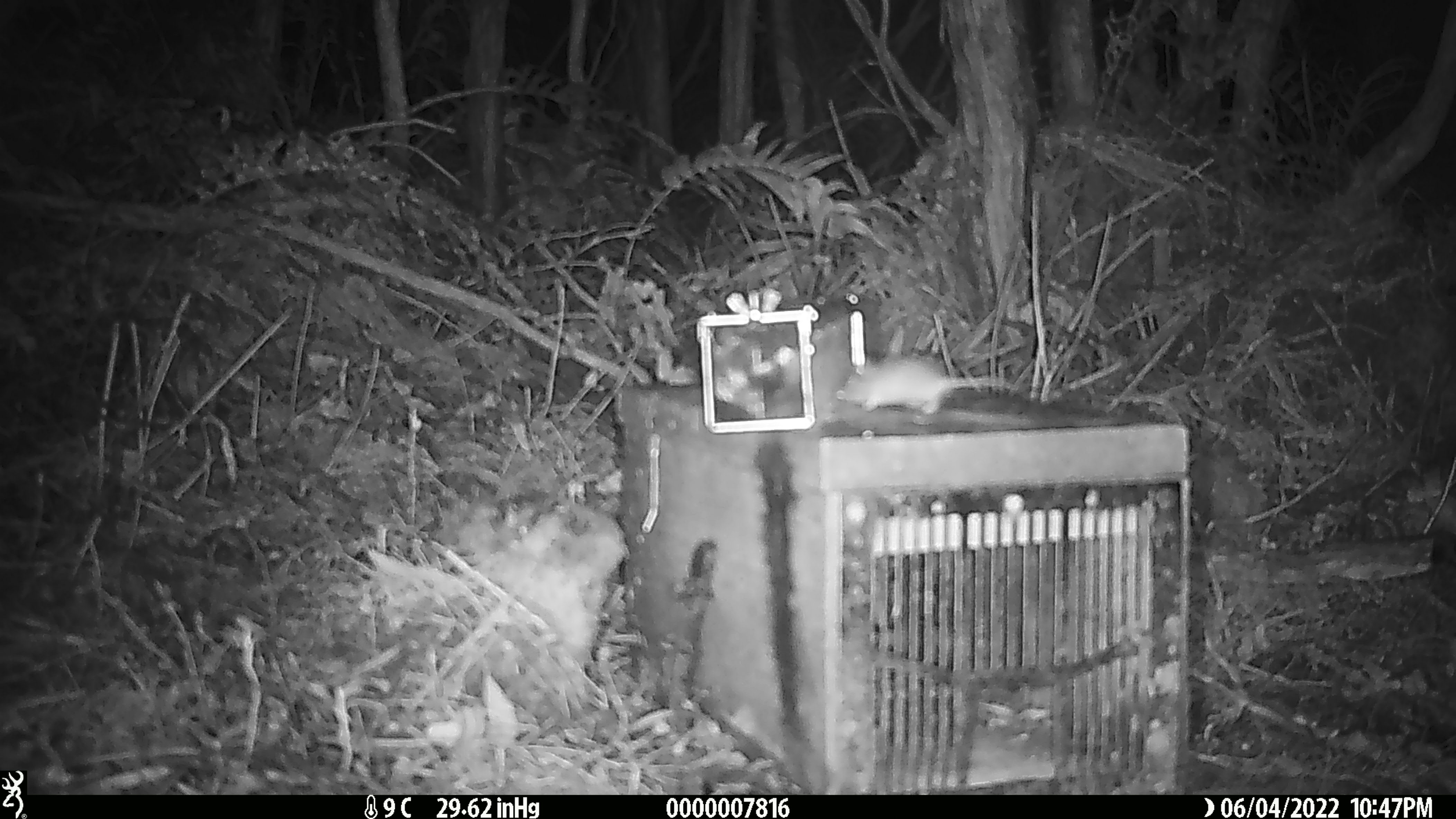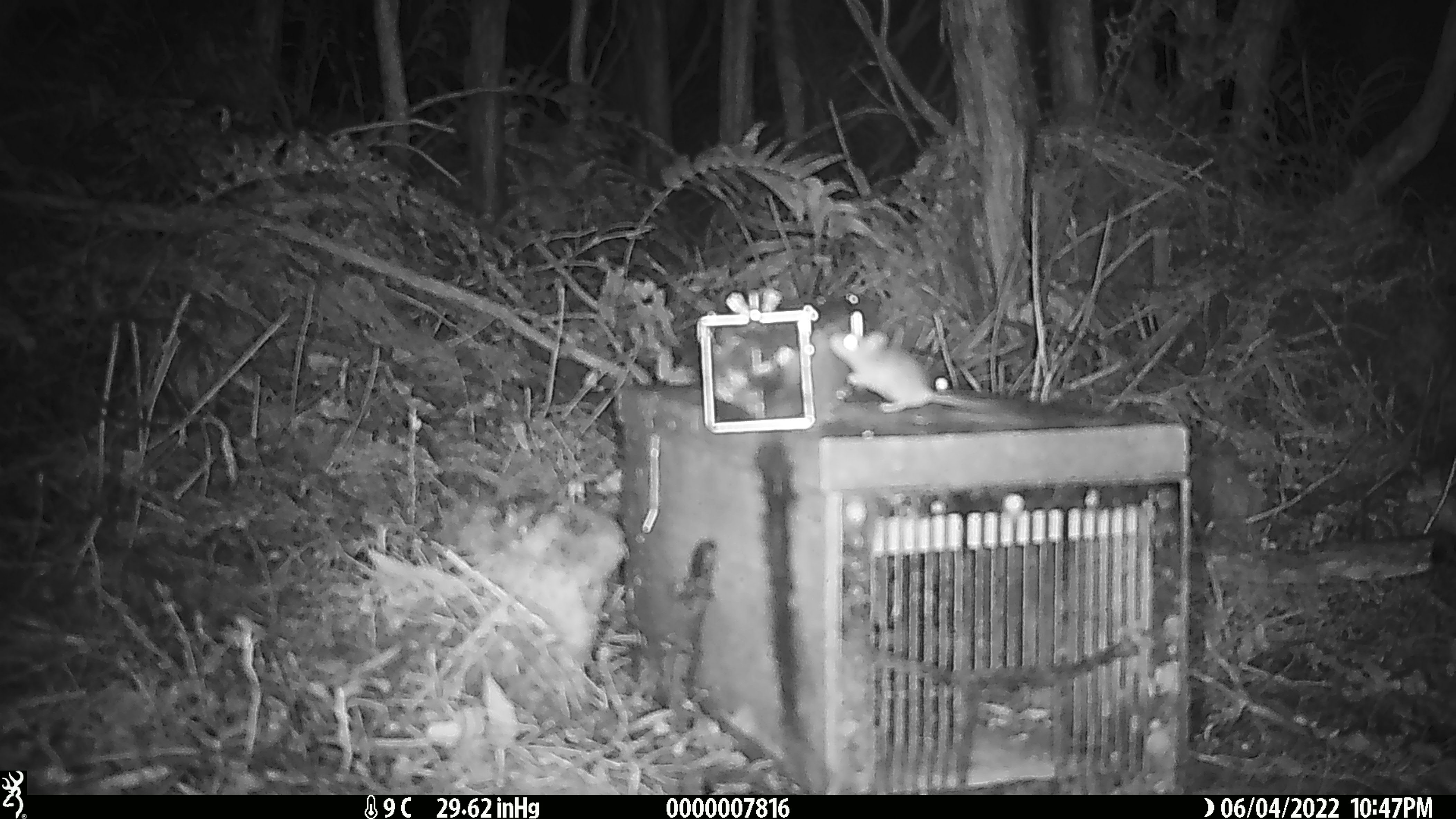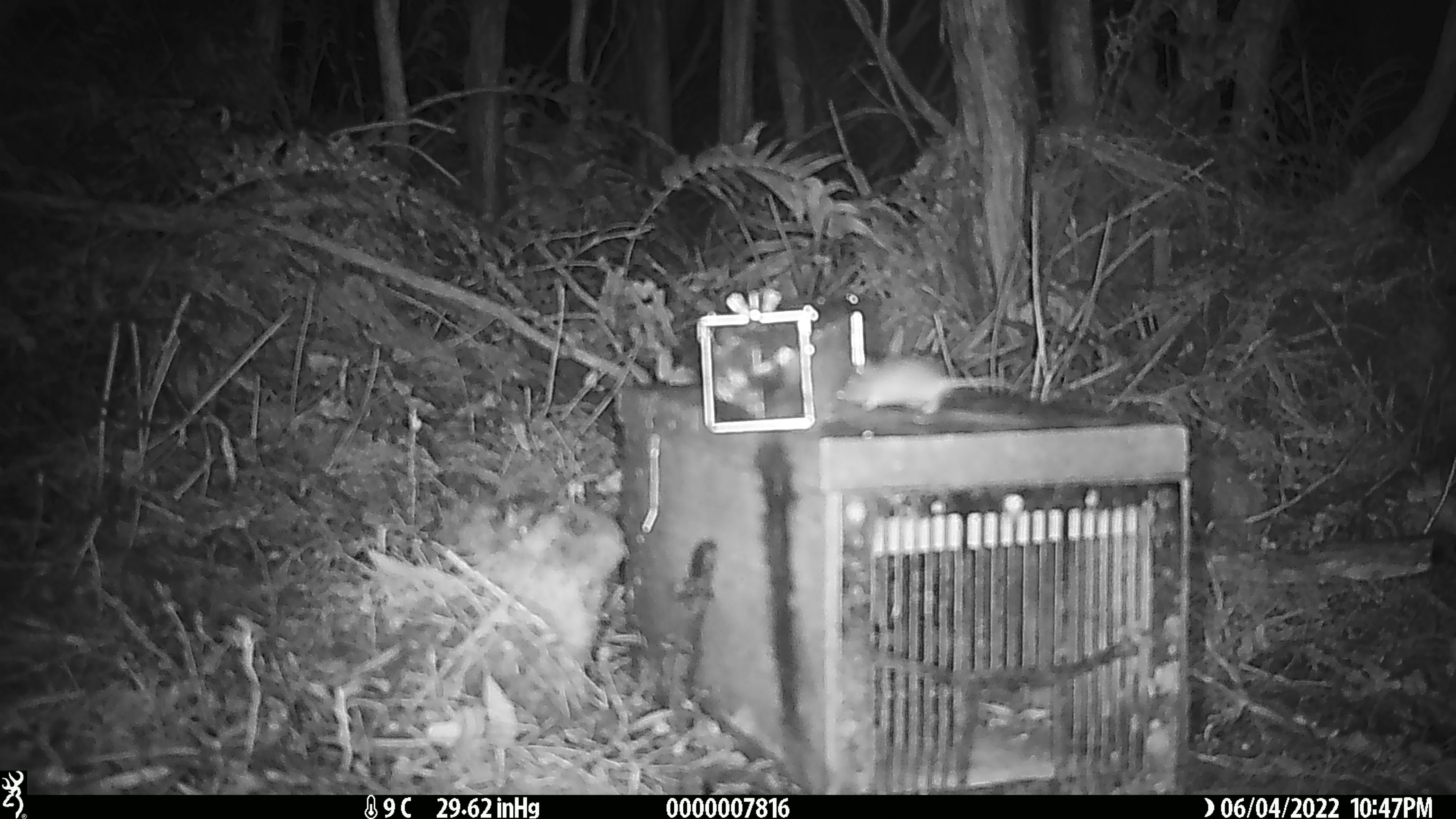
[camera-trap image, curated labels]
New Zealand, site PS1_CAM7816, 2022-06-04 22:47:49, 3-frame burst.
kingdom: Animalia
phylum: Chordata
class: Mammalia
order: Rodentia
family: Muridae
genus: Mus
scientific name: Mus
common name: mouse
Mouse (Mus).